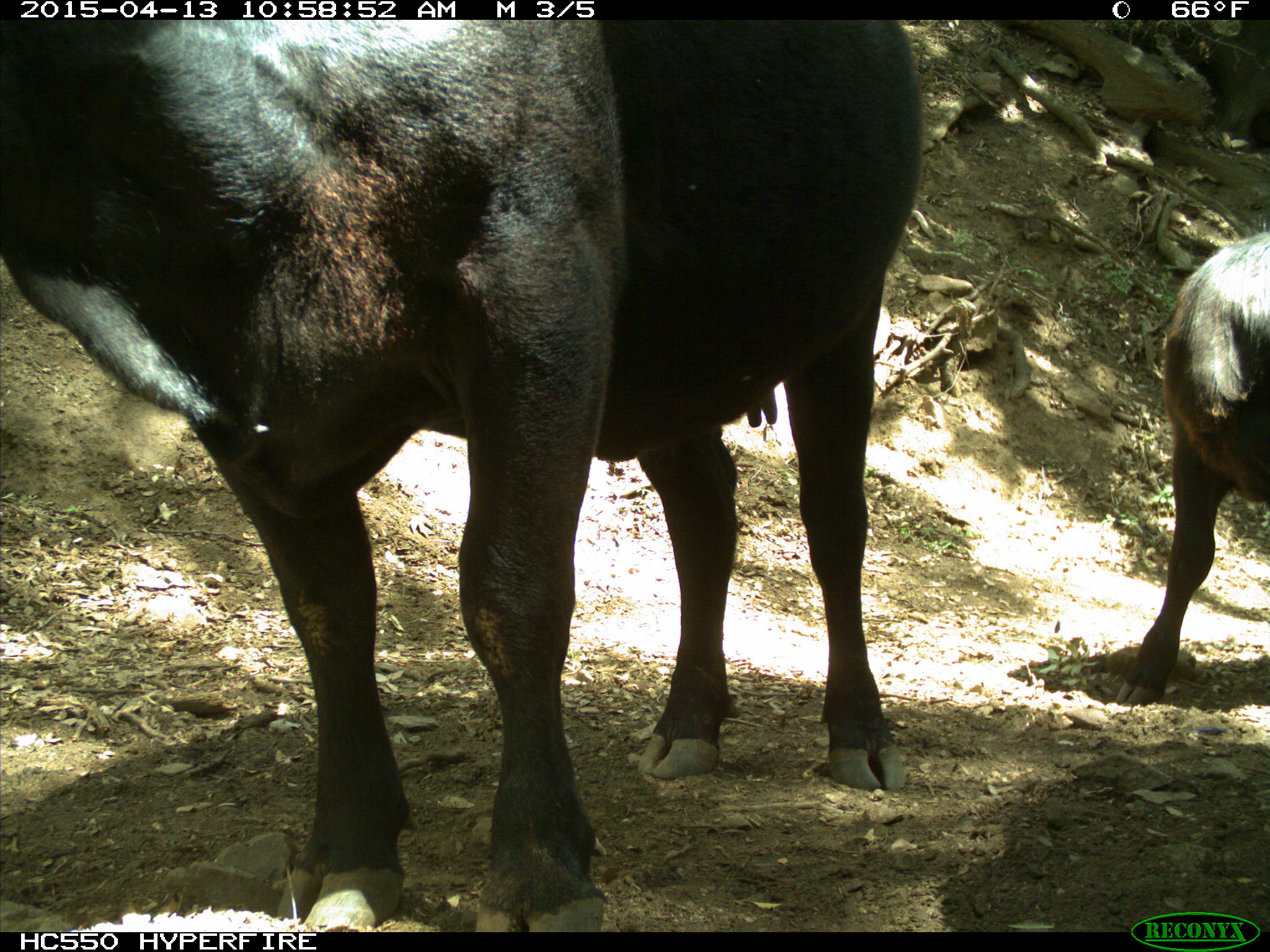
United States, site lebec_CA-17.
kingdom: Animalia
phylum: Chordata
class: Mammalia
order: Artiodactyla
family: Bovidae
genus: Bos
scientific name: Bos taurus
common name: domestic cow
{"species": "Bos taurus (domestic cow)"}